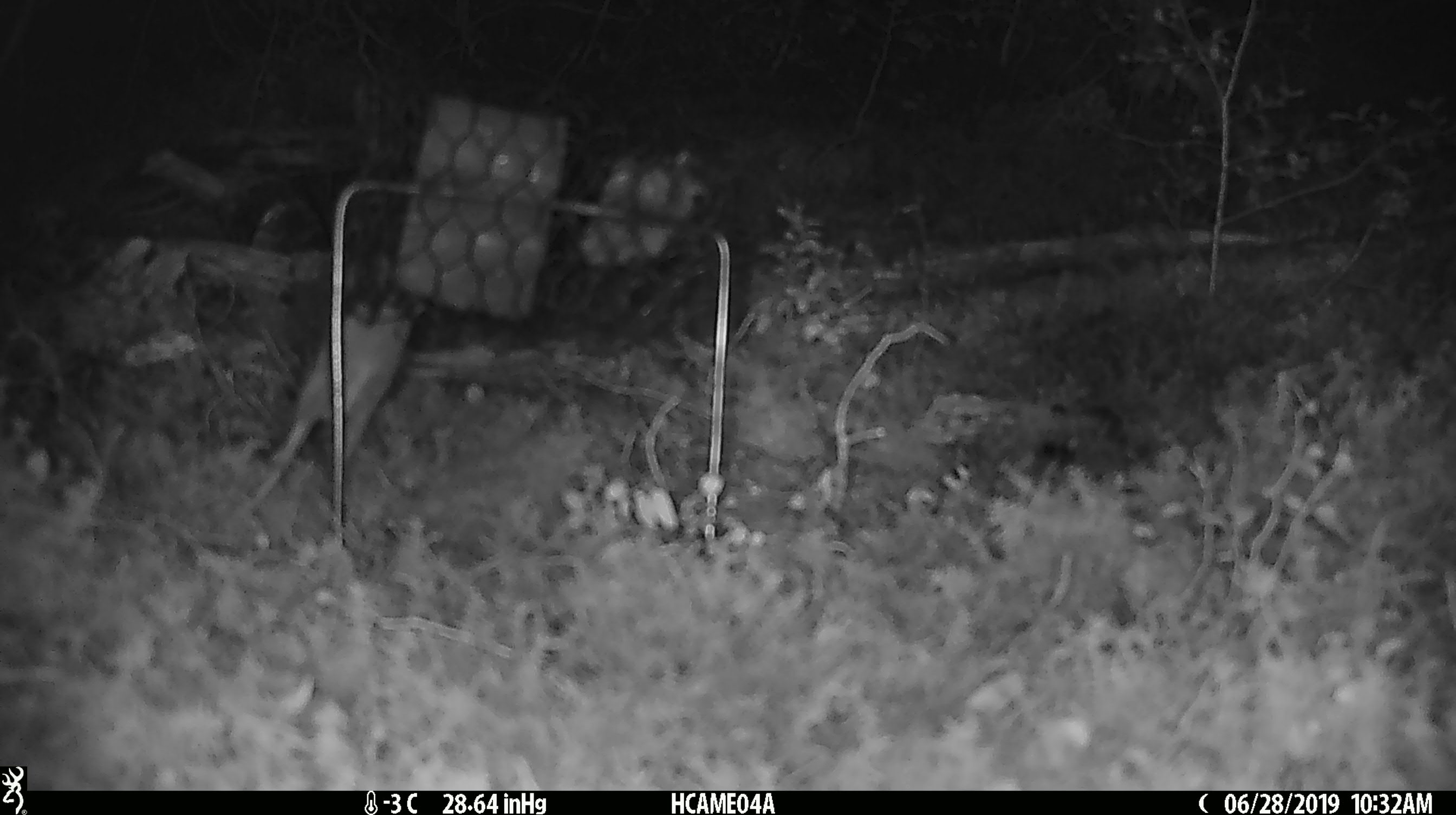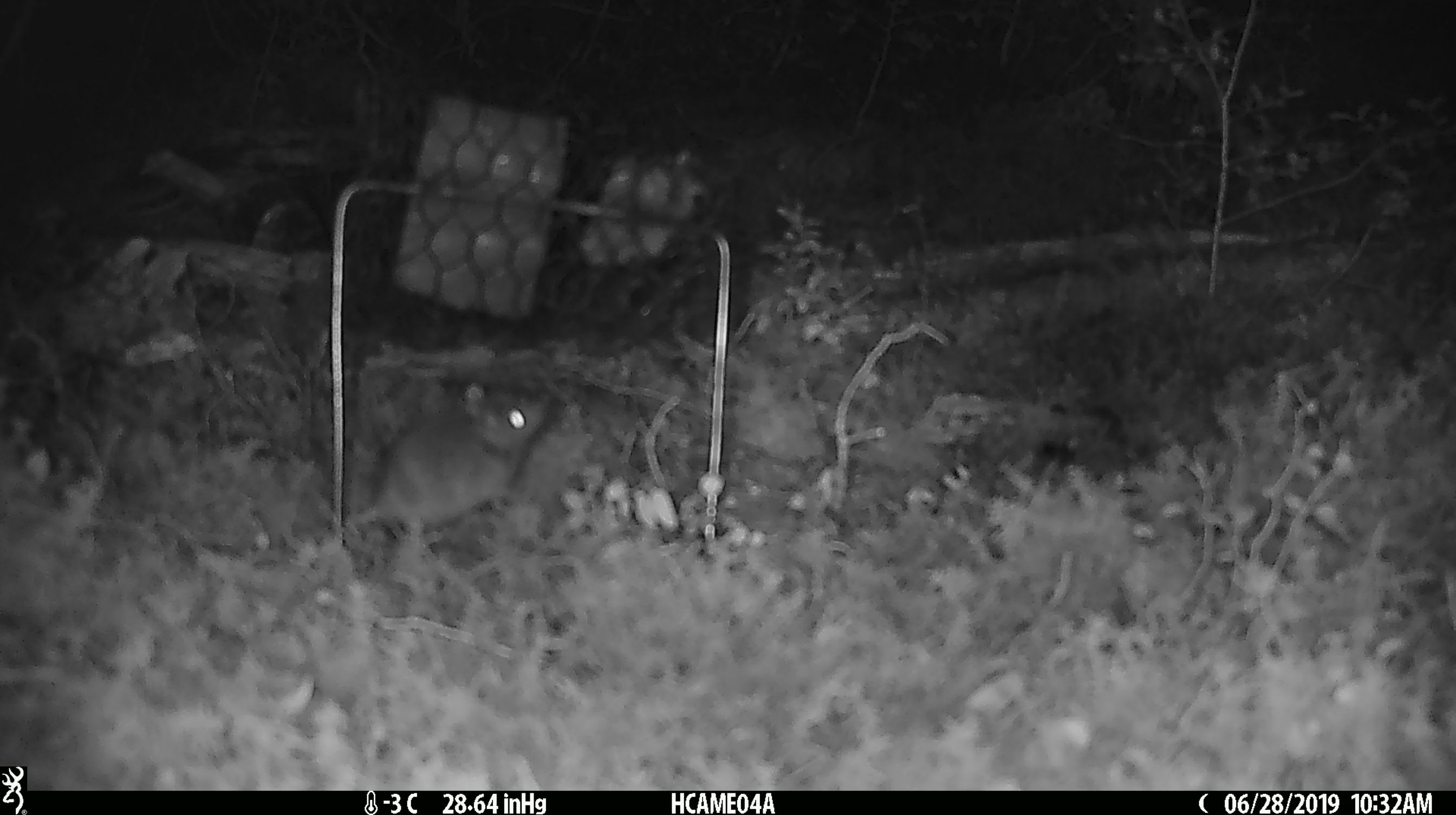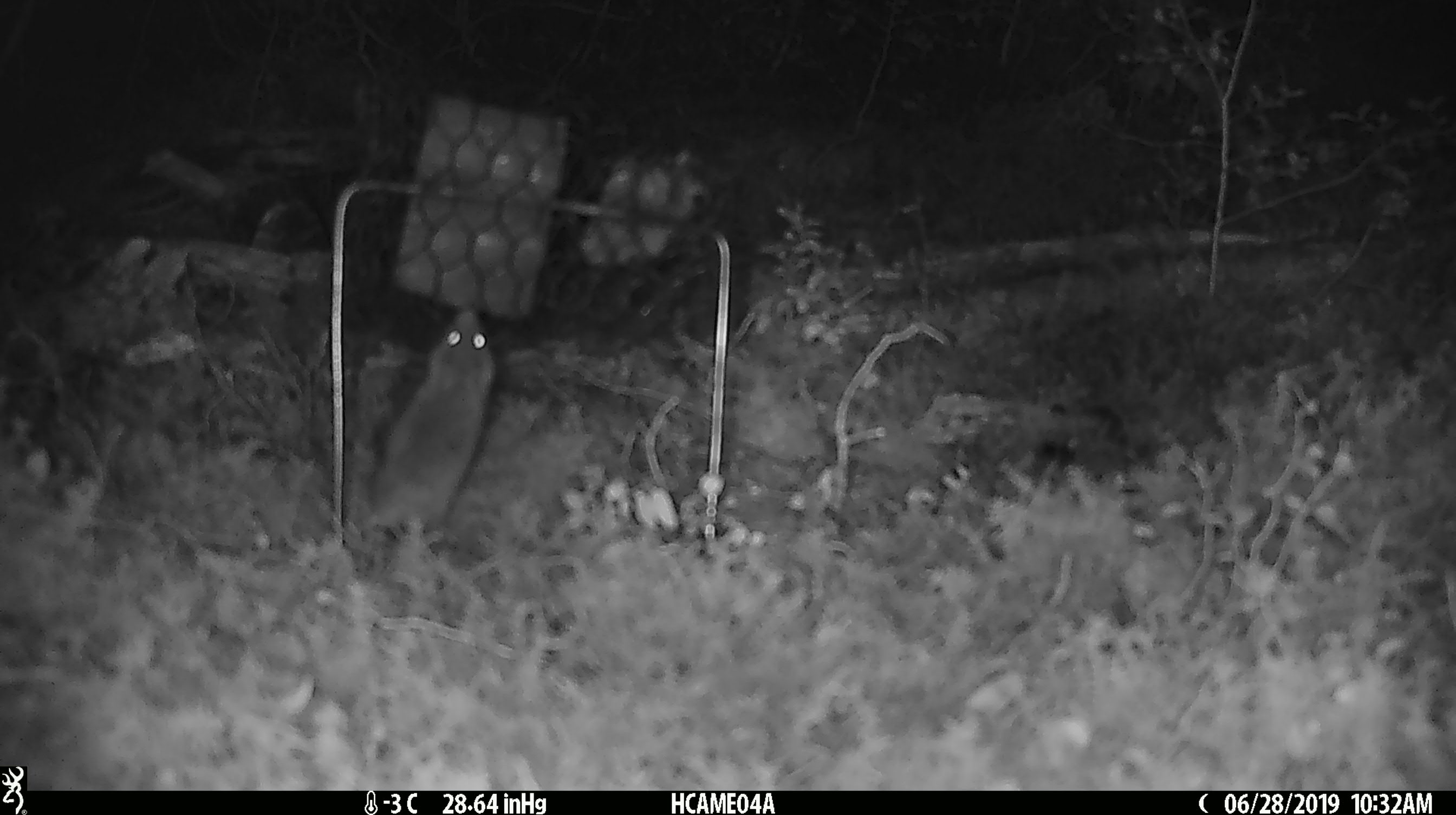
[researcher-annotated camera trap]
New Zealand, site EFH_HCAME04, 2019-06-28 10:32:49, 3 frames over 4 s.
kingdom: Animalia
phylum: Chordata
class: Mammalia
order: Rodentia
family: Muridae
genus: Mus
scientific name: Mus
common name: mouse